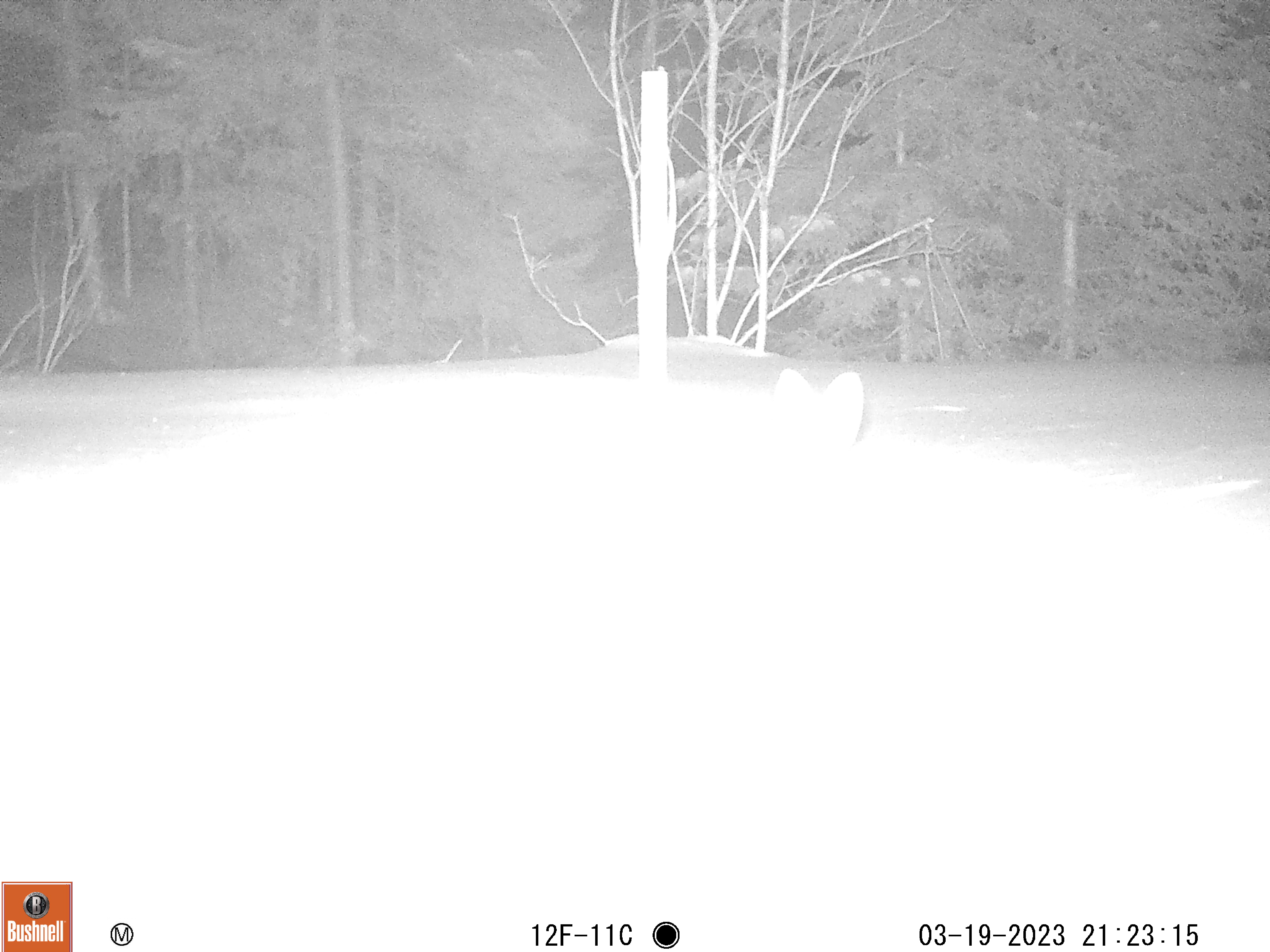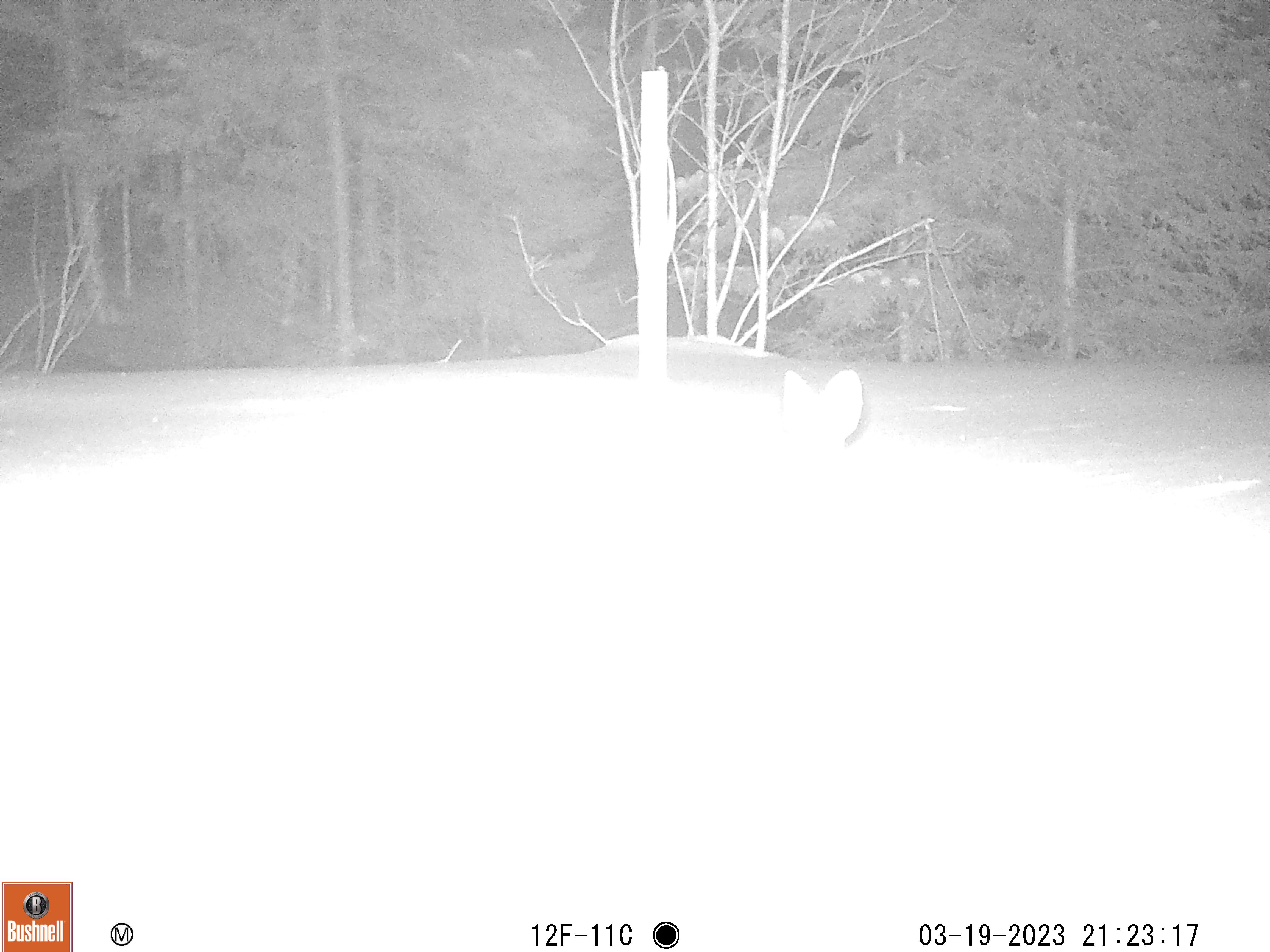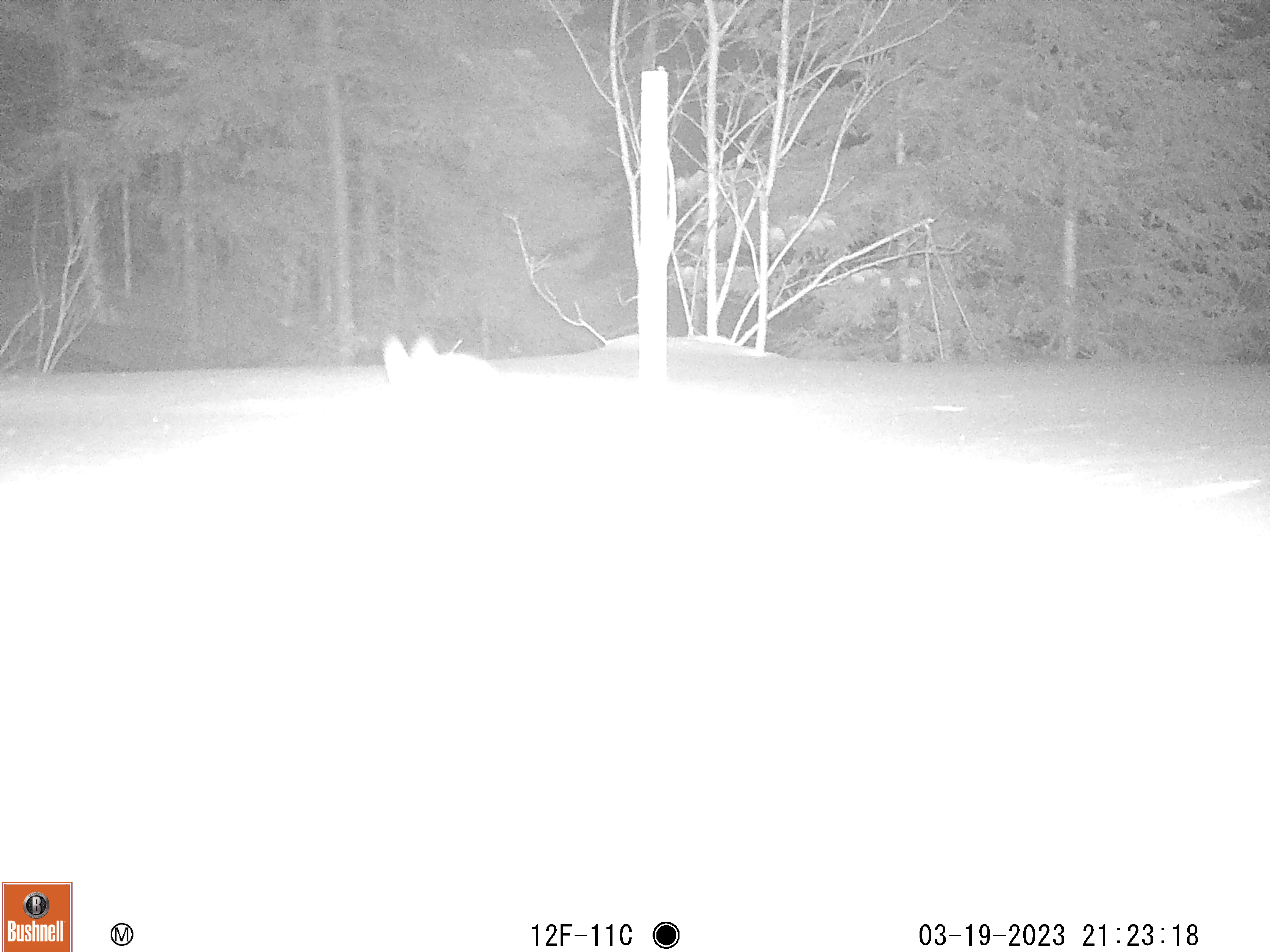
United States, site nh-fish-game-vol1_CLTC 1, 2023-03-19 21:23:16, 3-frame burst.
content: unidentified animal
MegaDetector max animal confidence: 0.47